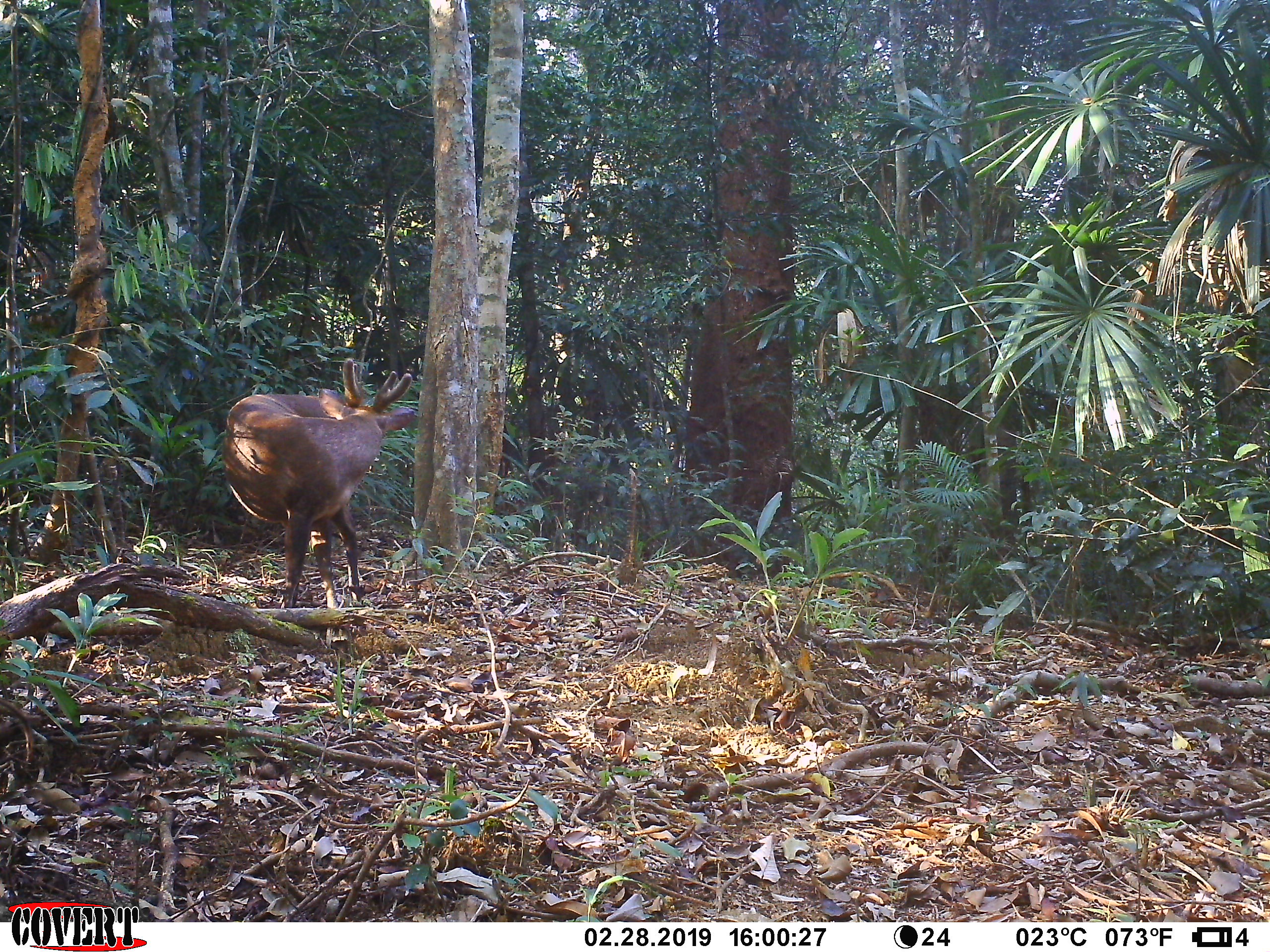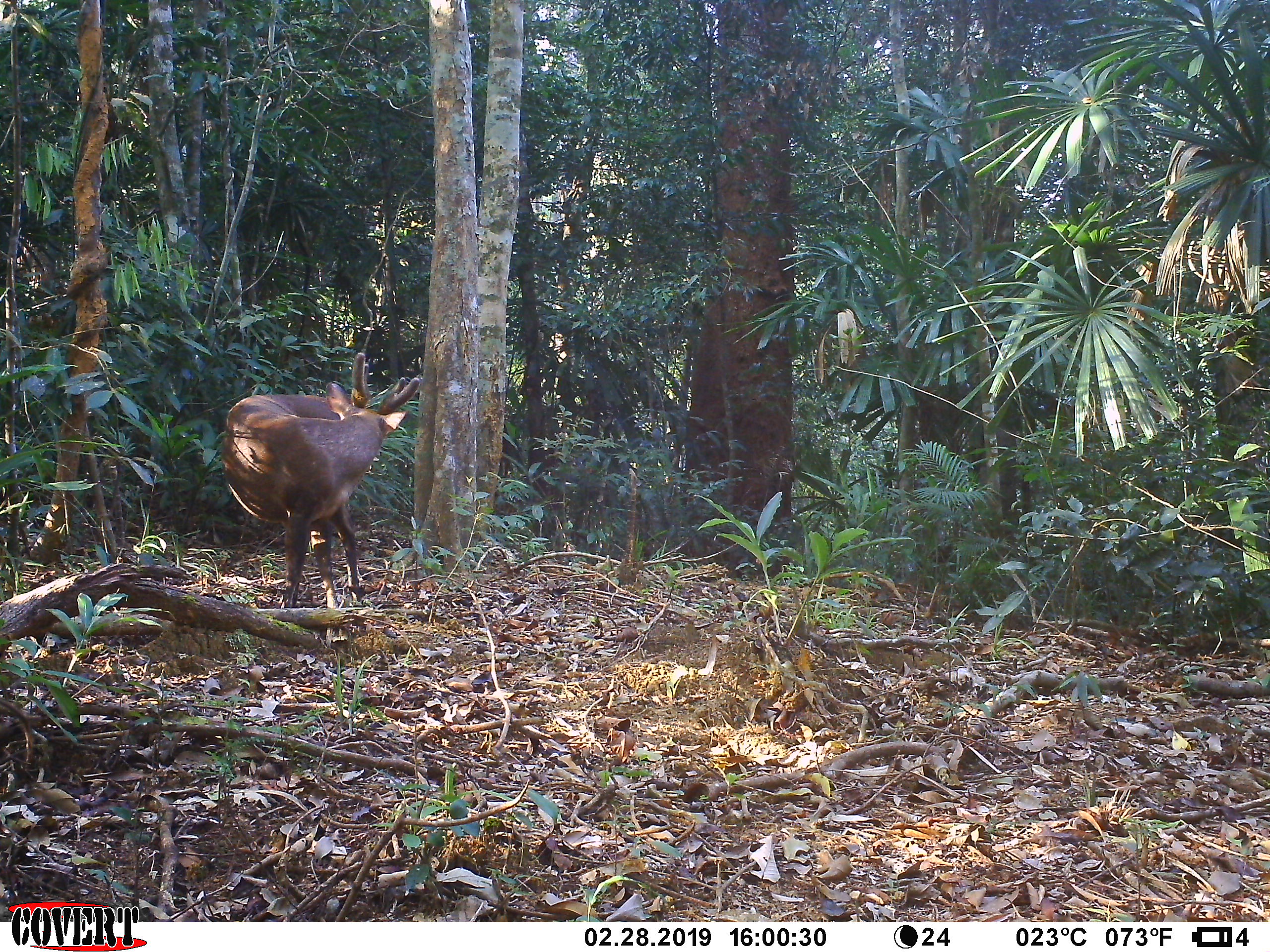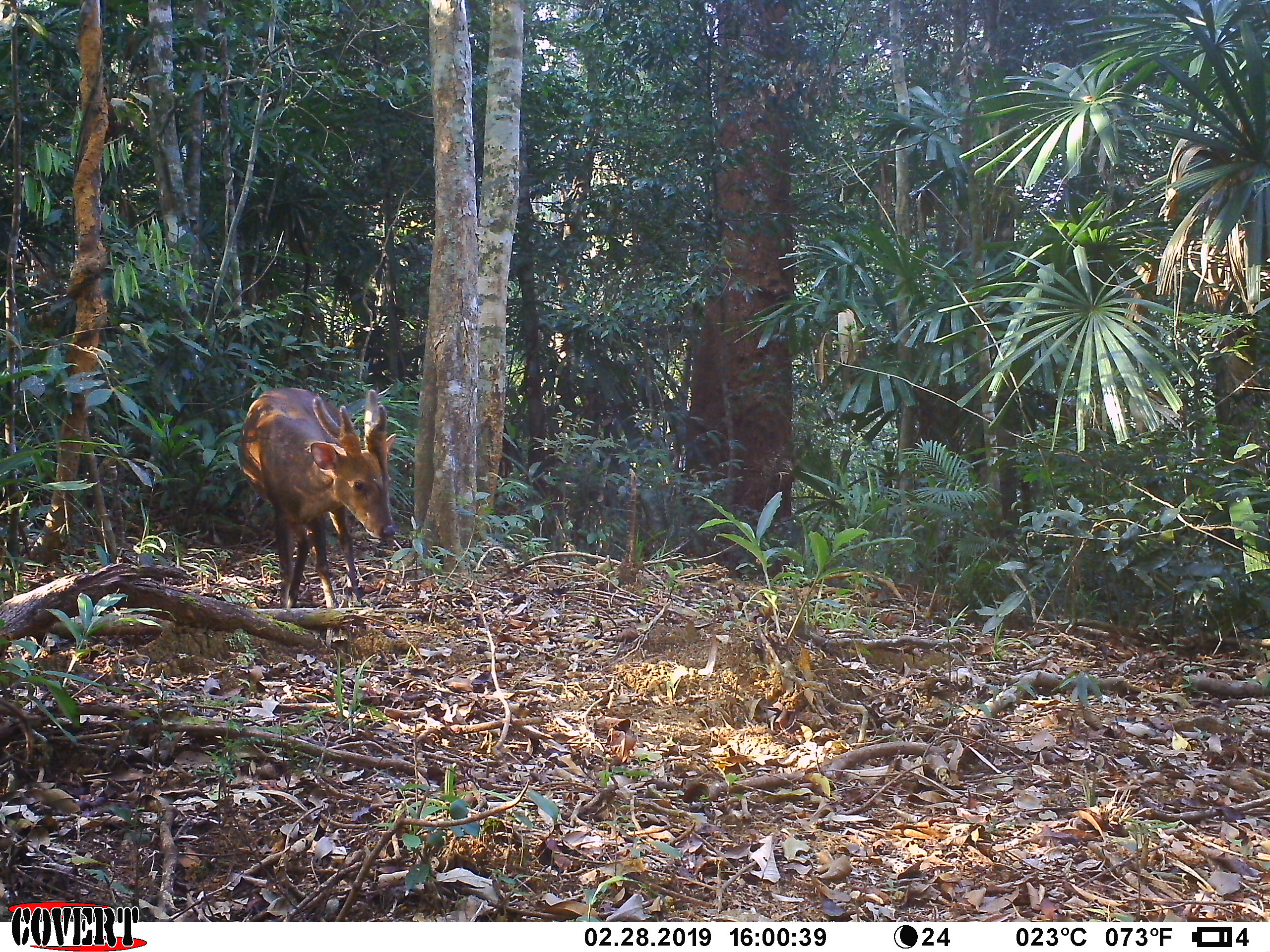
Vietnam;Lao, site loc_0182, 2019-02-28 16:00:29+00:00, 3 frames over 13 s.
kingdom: Animalia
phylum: Chordata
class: Mammalia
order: Artiodactyla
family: Cervidae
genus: Muntiacus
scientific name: Muntiacus vuquangensis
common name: large-antlered muntjac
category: large antlered muntjac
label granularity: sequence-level